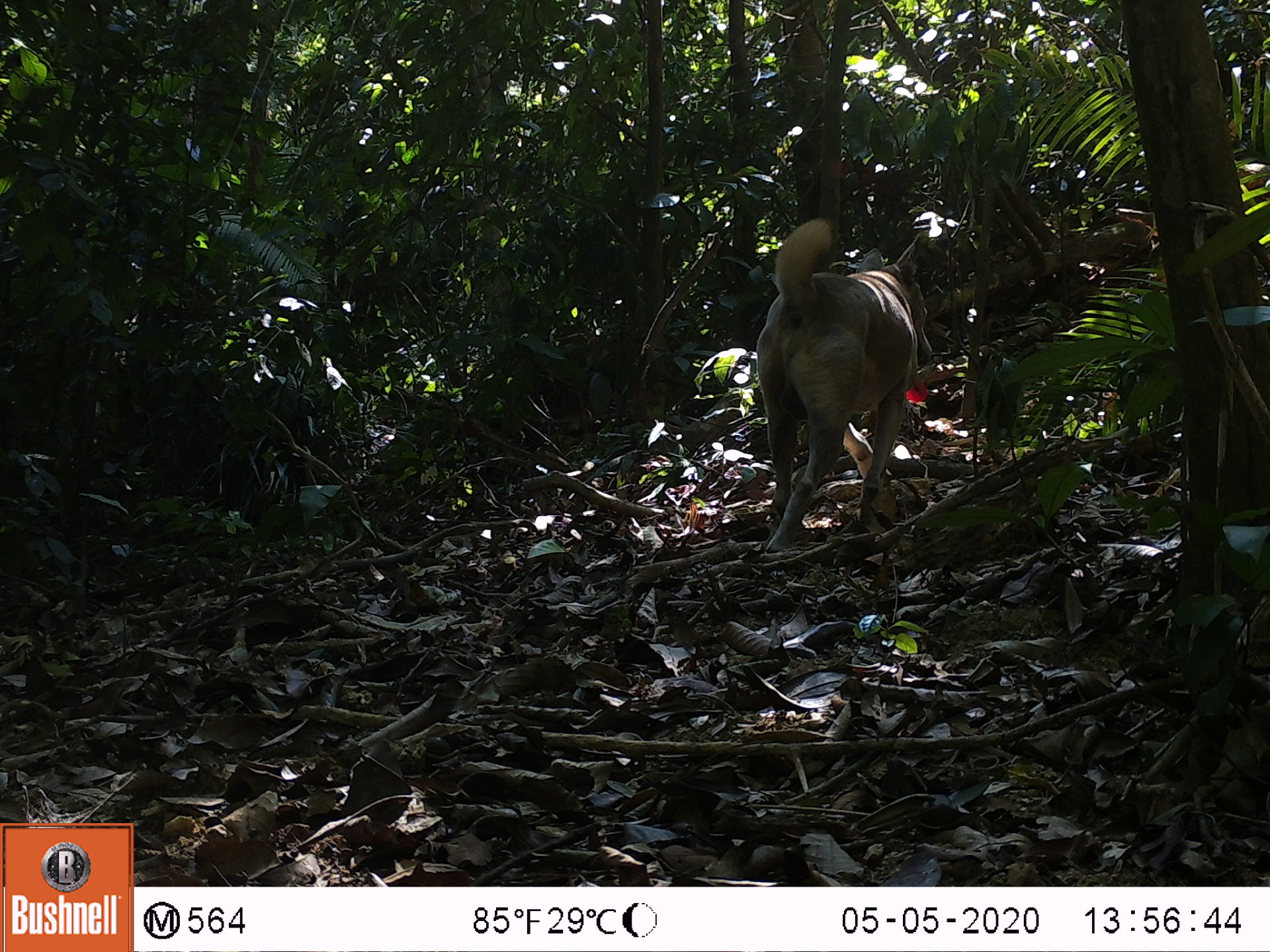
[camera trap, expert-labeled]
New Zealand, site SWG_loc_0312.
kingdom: Animalia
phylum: Chordata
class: Mammalia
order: Carnivora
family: Canidae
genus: Canis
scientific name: Canis familiaris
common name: domestic dog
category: dog